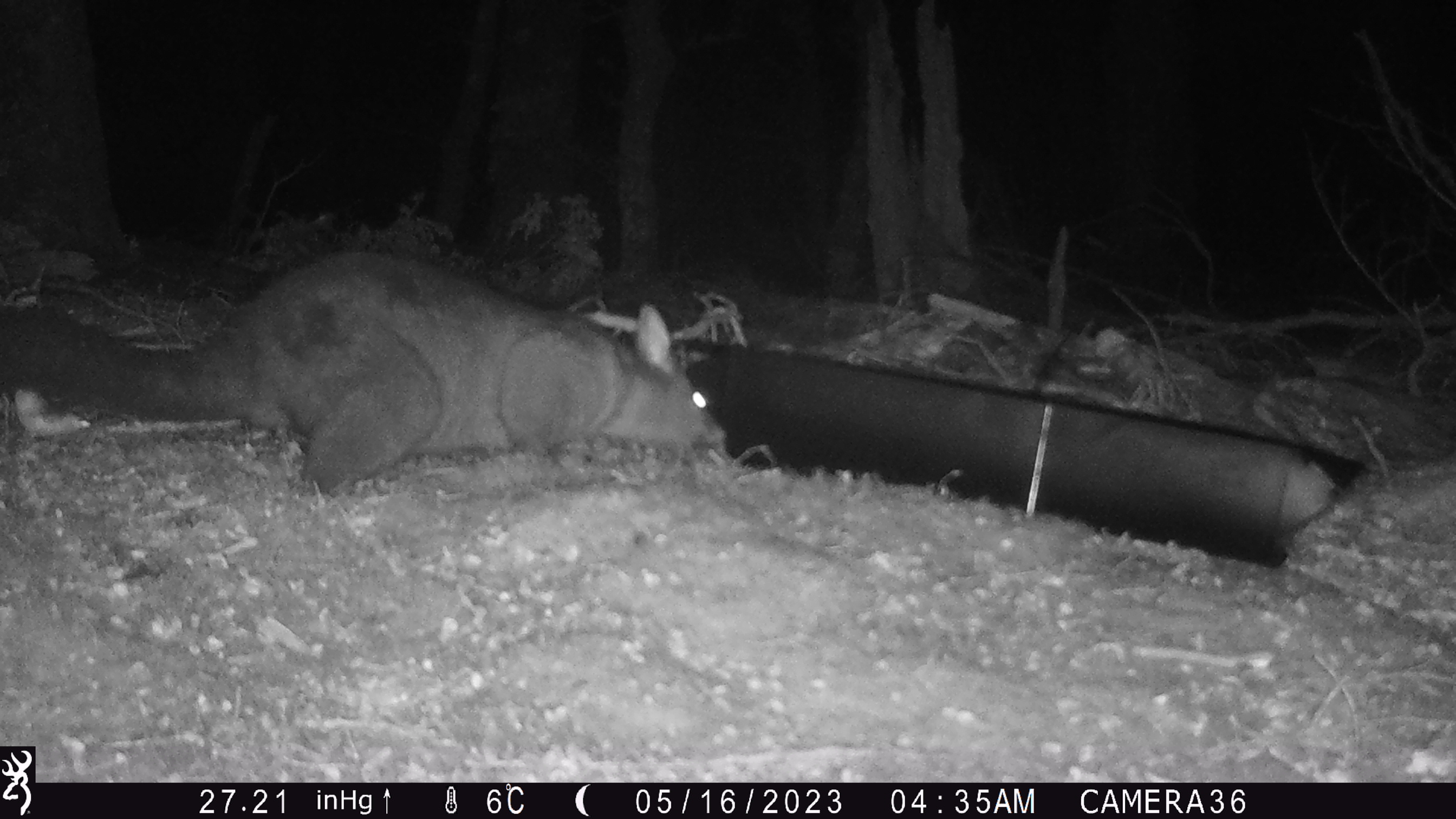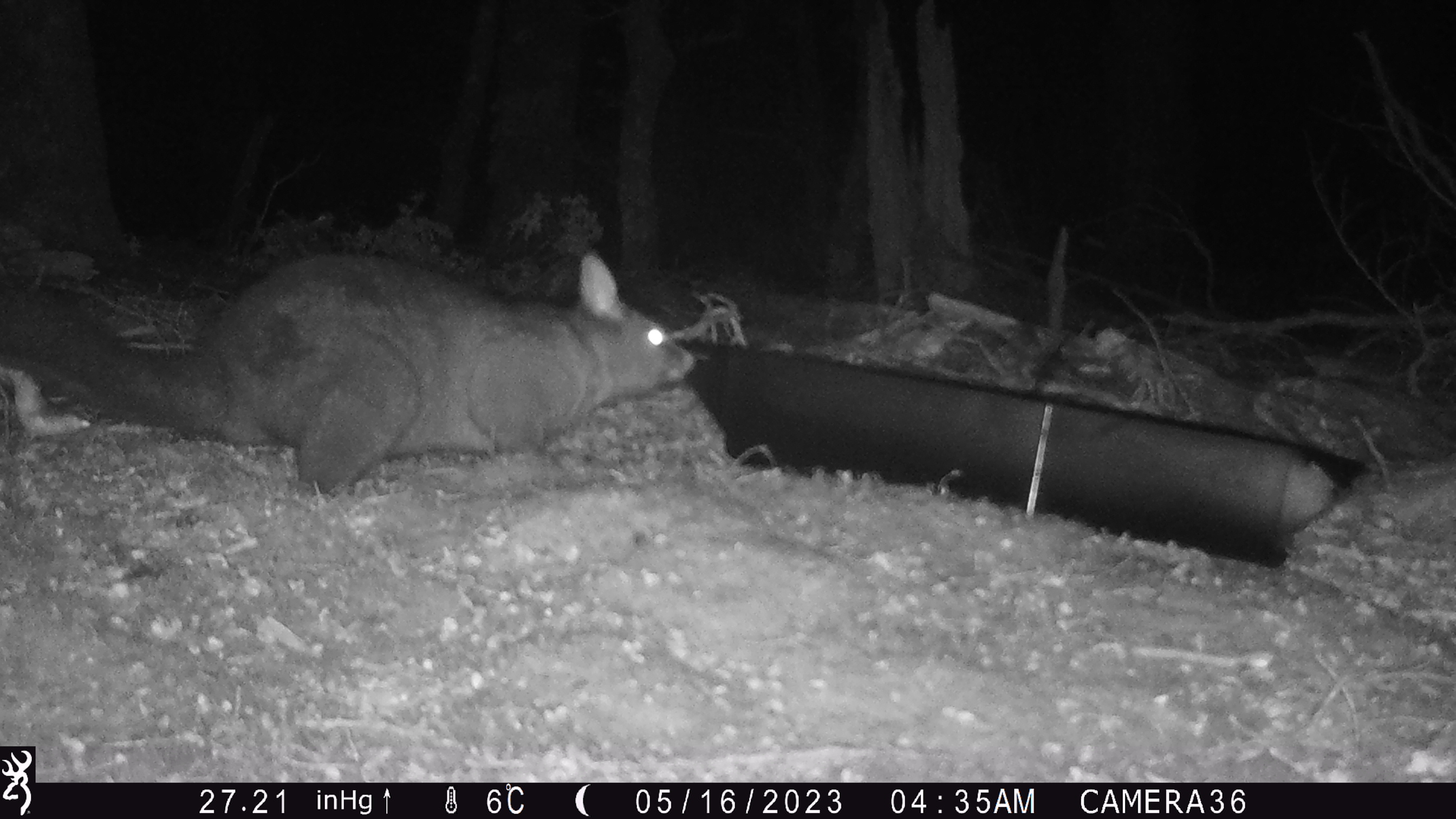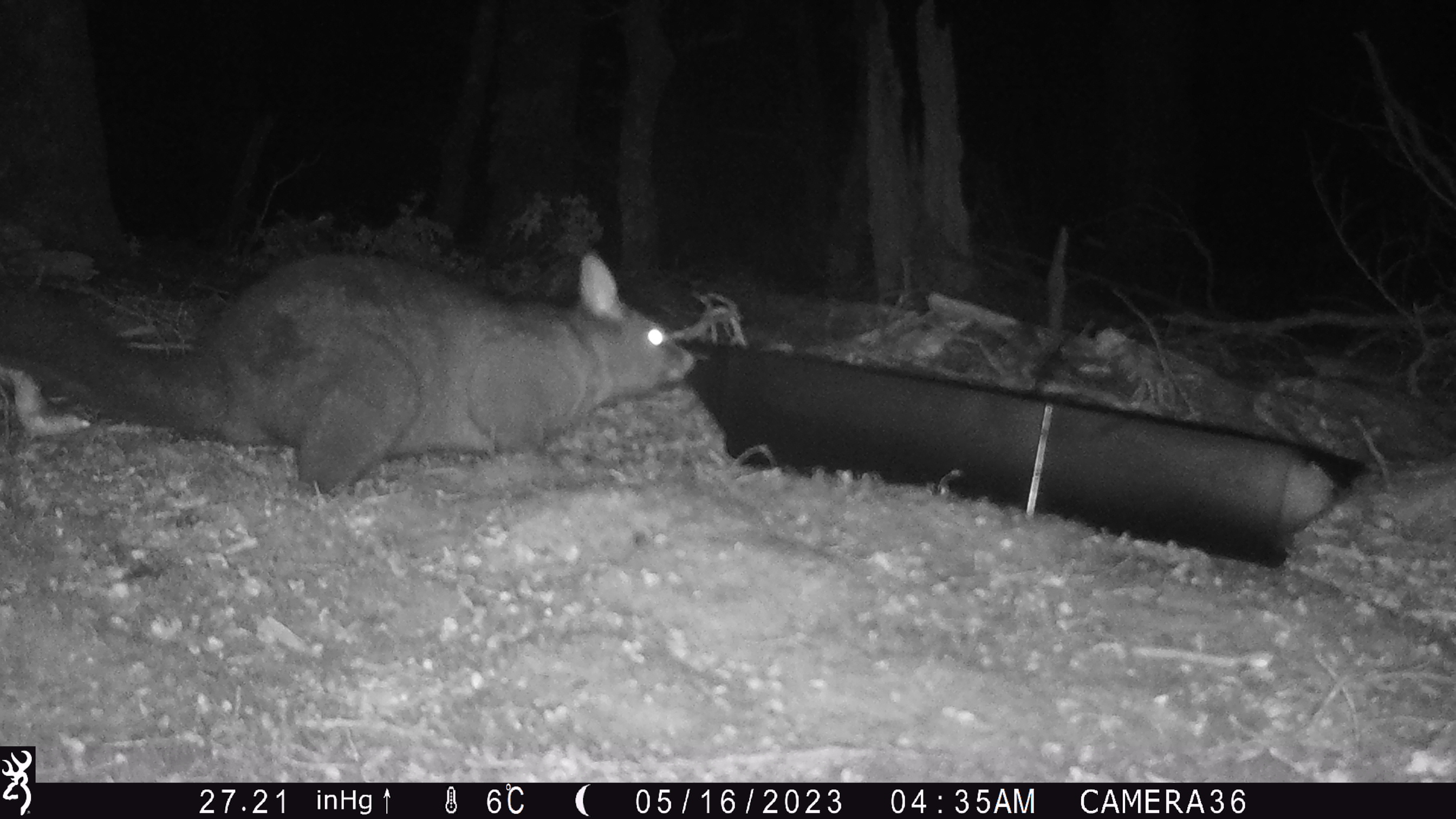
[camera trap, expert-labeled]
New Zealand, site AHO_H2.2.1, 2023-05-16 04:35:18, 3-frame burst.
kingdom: Animalia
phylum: Chordata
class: Mammalia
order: Carnivora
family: Mustelidae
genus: Mustela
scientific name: Mustela erminea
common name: stoat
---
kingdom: Animalia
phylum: Chordata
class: Mammalia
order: Diprotodontia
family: Phalangeridae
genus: Trichosurus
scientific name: Trichosurus vulpecula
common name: common brushtail possum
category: possum